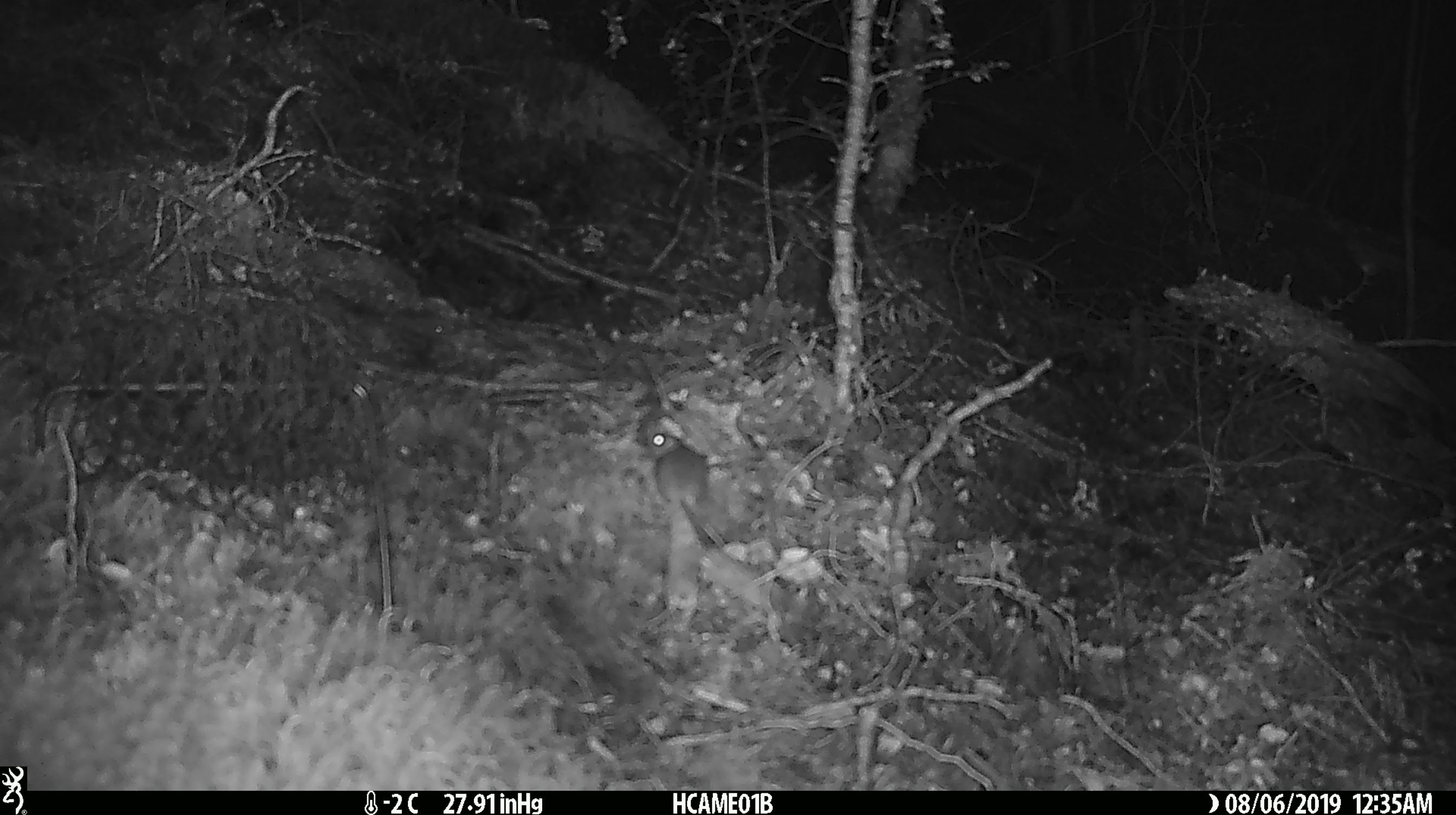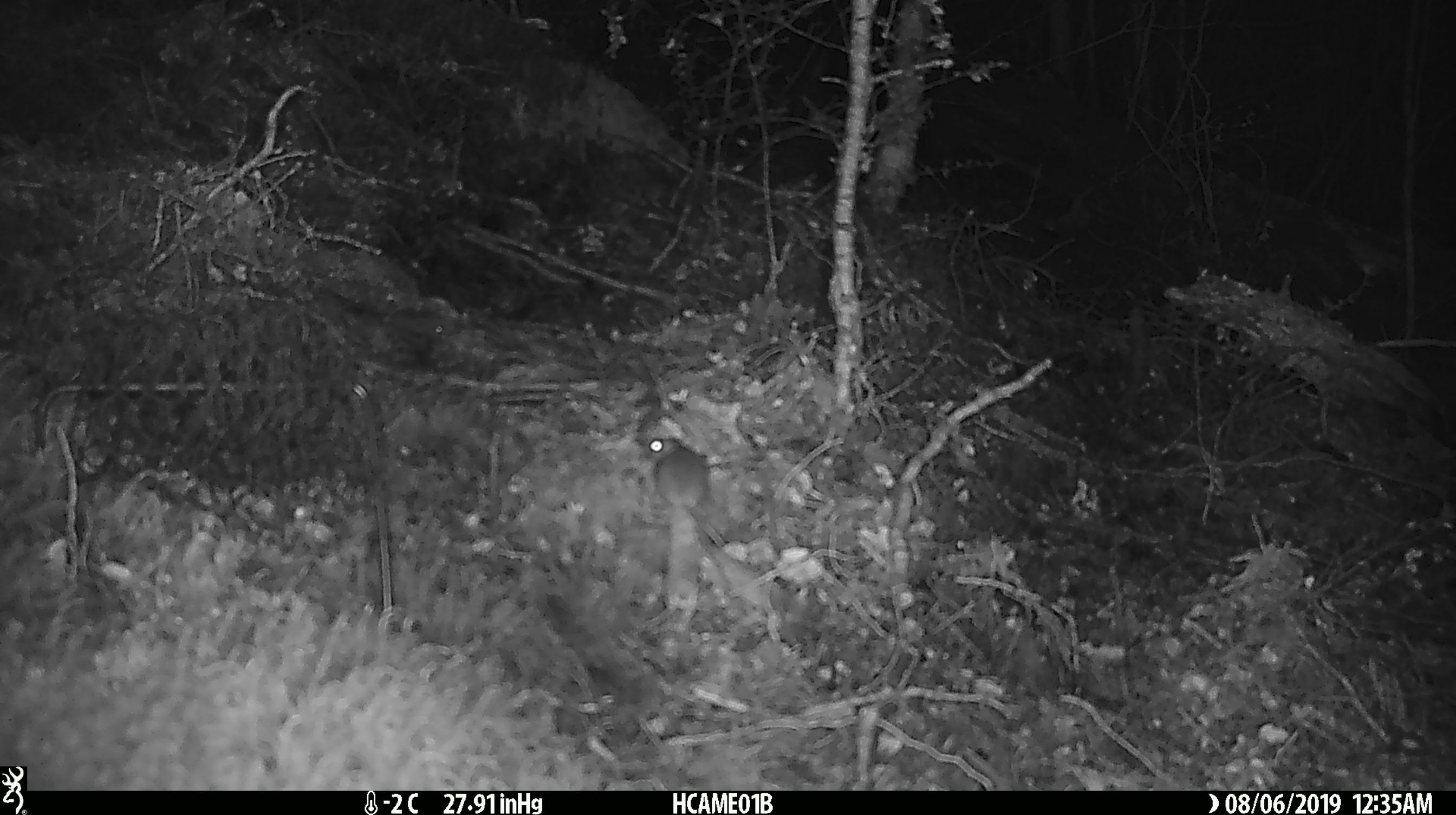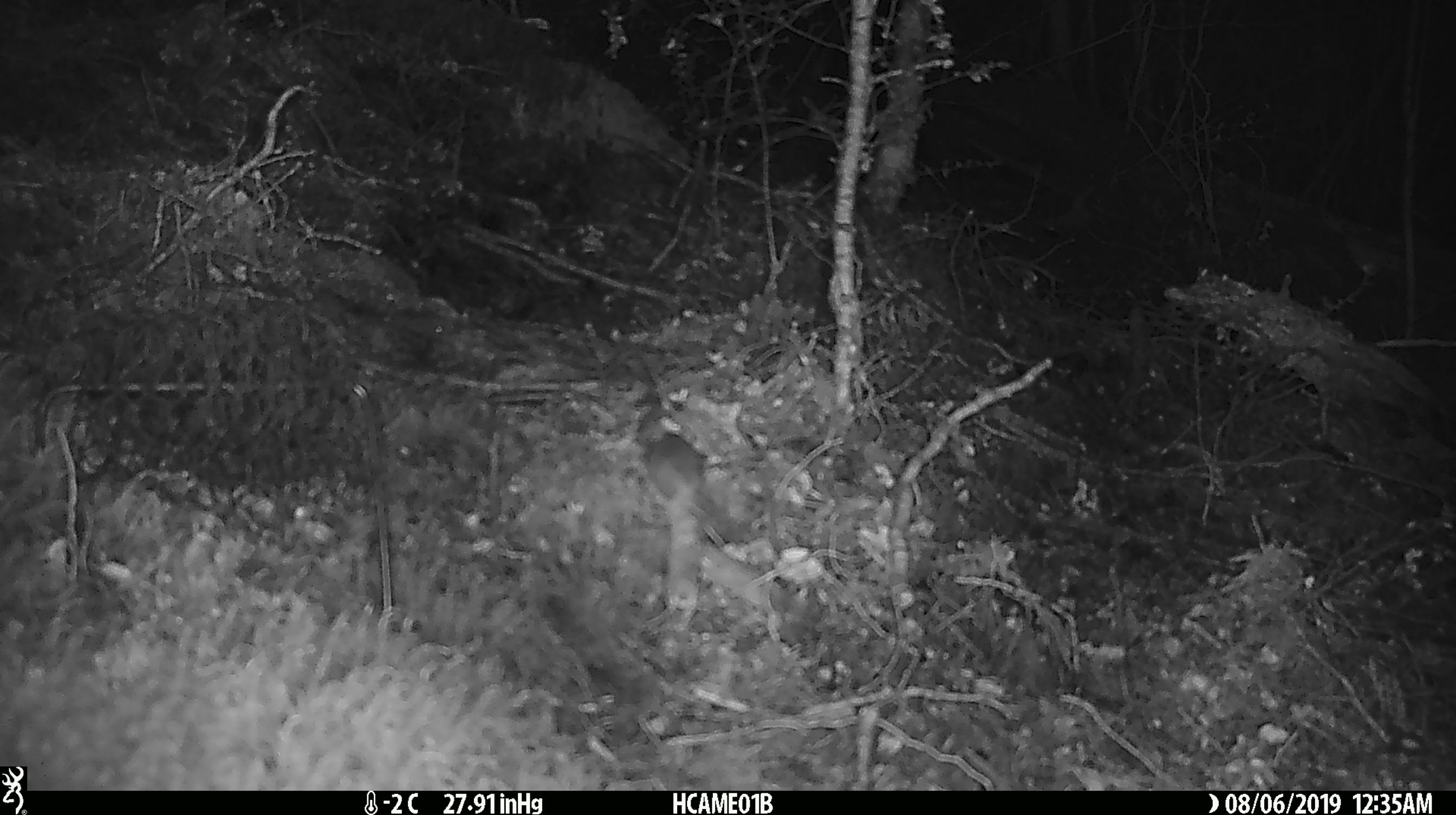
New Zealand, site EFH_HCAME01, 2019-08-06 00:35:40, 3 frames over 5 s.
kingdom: Animalia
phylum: Chordata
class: Mammalia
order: Rodentia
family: Muridae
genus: Mus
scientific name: Mus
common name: mouse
Mouse (Mus).